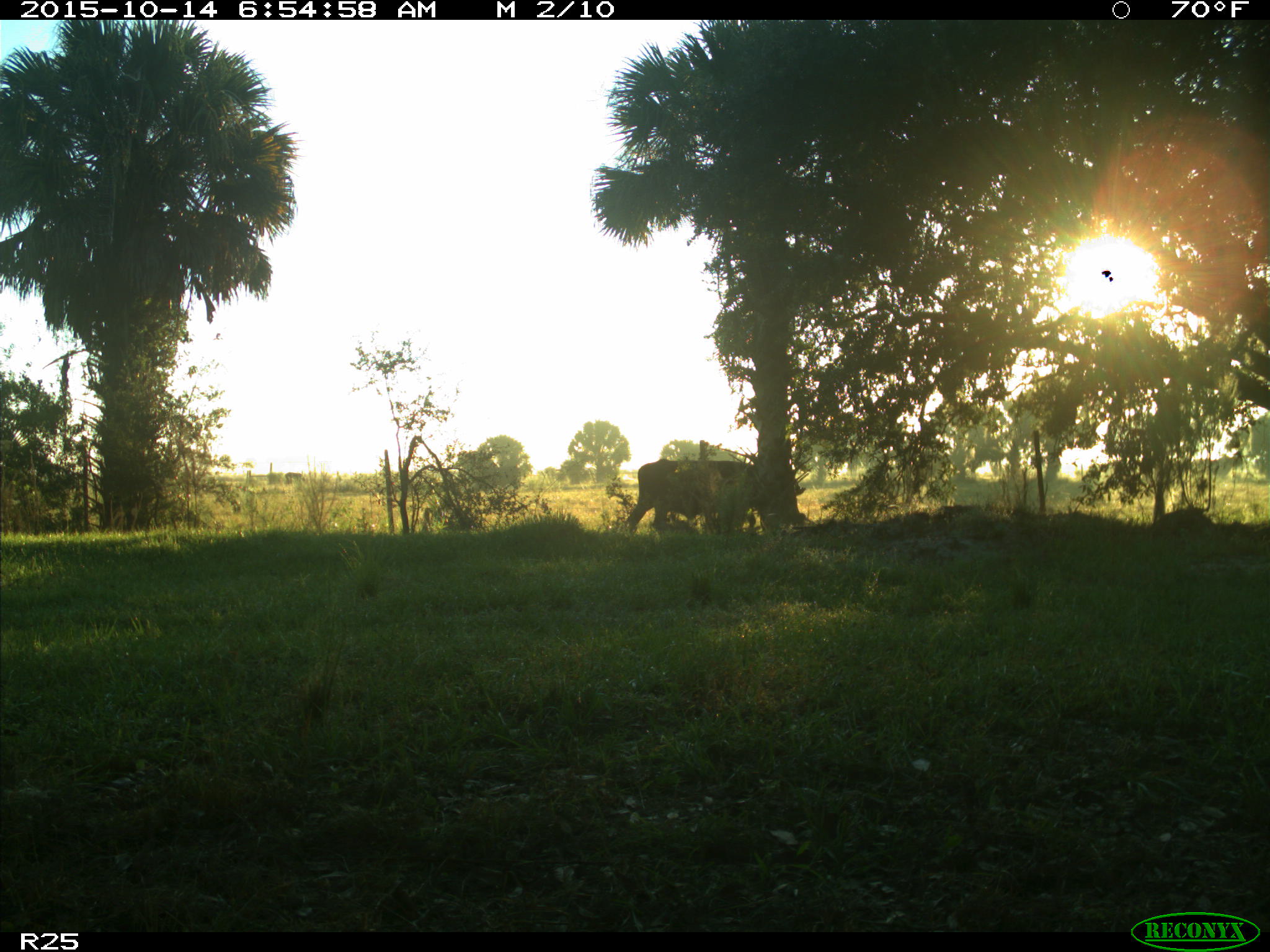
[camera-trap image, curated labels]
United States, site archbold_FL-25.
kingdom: Animalia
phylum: Chordata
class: Mammalia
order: Artiodactyla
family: Bovidae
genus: Bos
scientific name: Bos taurus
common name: domestic cow